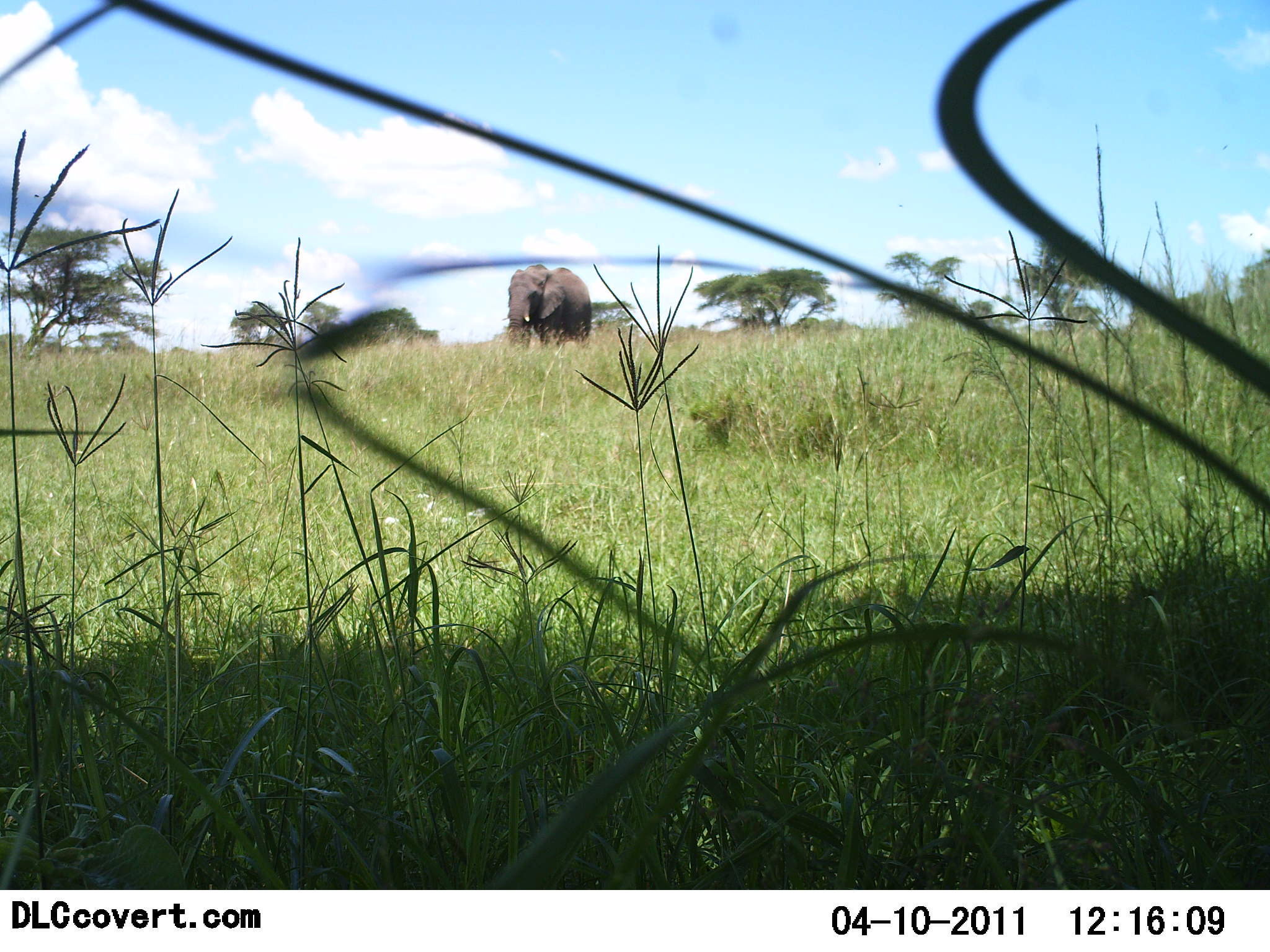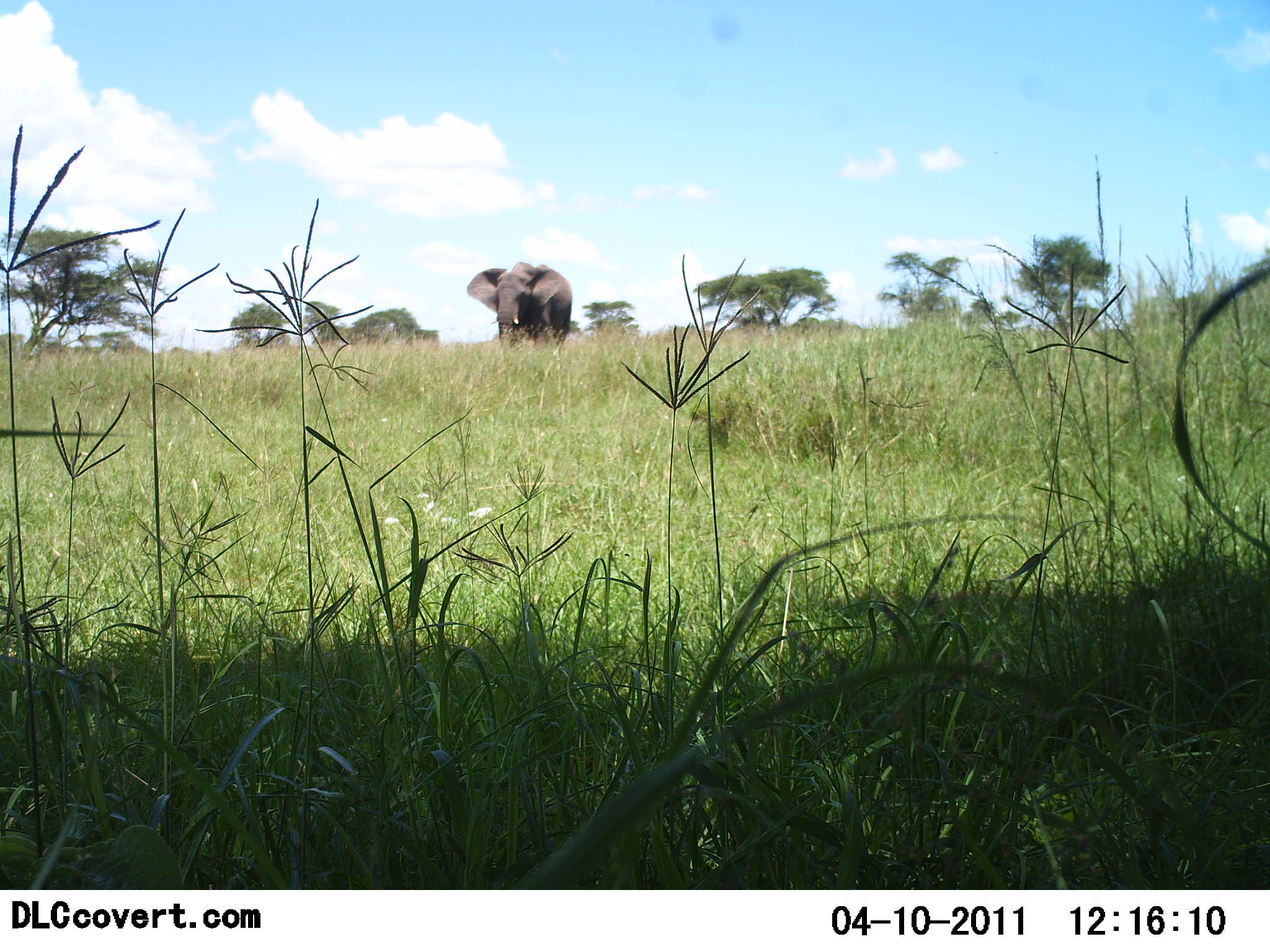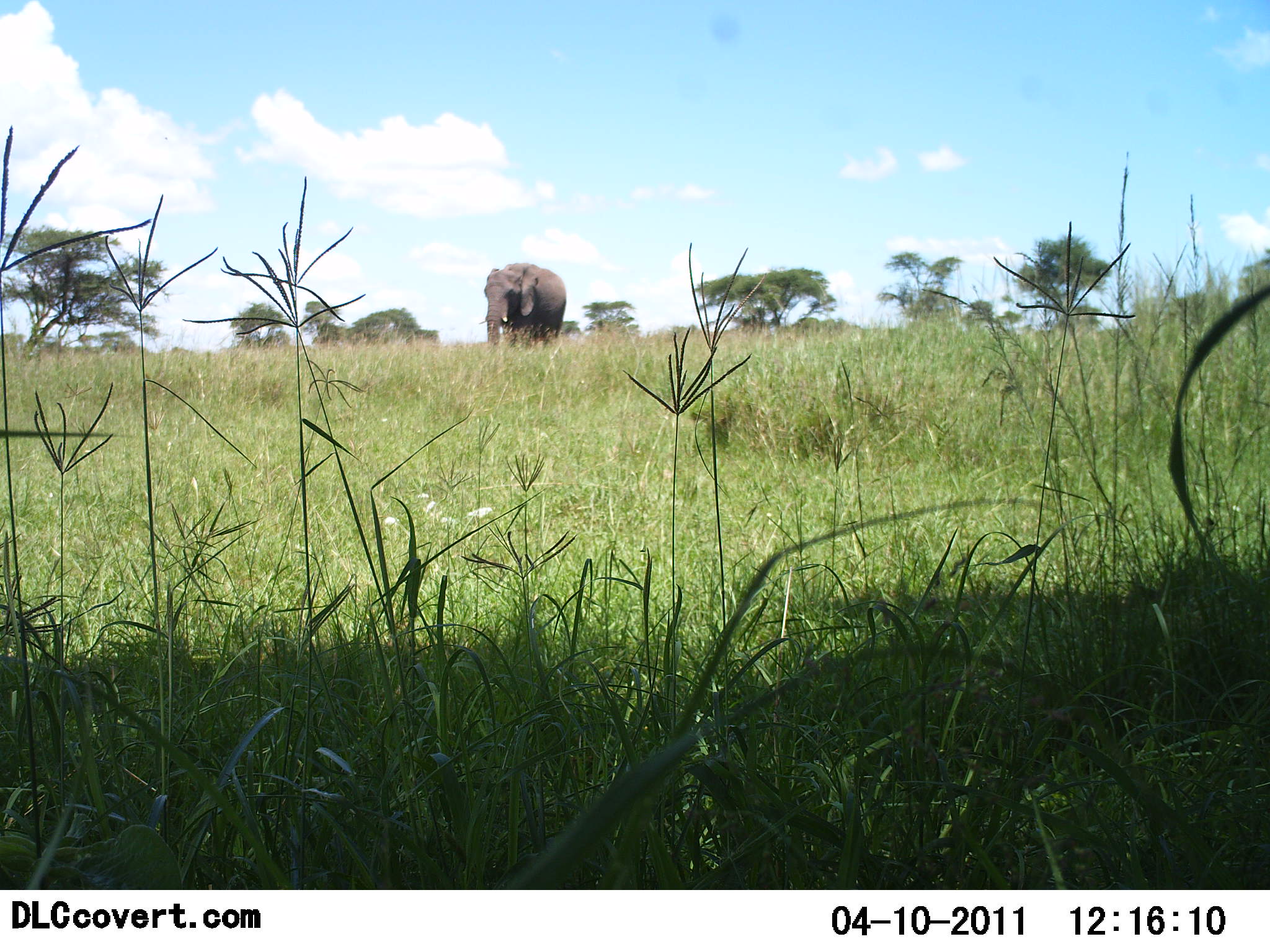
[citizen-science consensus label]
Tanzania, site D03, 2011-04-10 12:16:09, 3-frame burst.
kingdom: Animalia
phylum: Chordata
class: Mammalia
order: Proboscidea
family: Elephantidae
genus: Loxodonta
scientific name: Loxodonta africana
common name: african bush elephant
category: elephant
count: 1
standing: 10%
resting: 0%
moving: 90%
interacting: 0%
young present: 0%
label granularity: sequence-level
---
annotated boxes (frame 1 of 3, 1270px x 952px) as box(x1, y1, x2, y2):
animal: box(501, 264, 592, 350)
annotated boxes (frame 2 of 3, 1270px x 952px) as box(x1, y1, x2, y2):
animal: box(465, 261, 573, 351)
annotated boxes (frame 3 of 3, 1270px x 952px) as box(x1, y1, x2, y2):
animal: box(483, 262, 567, 351)